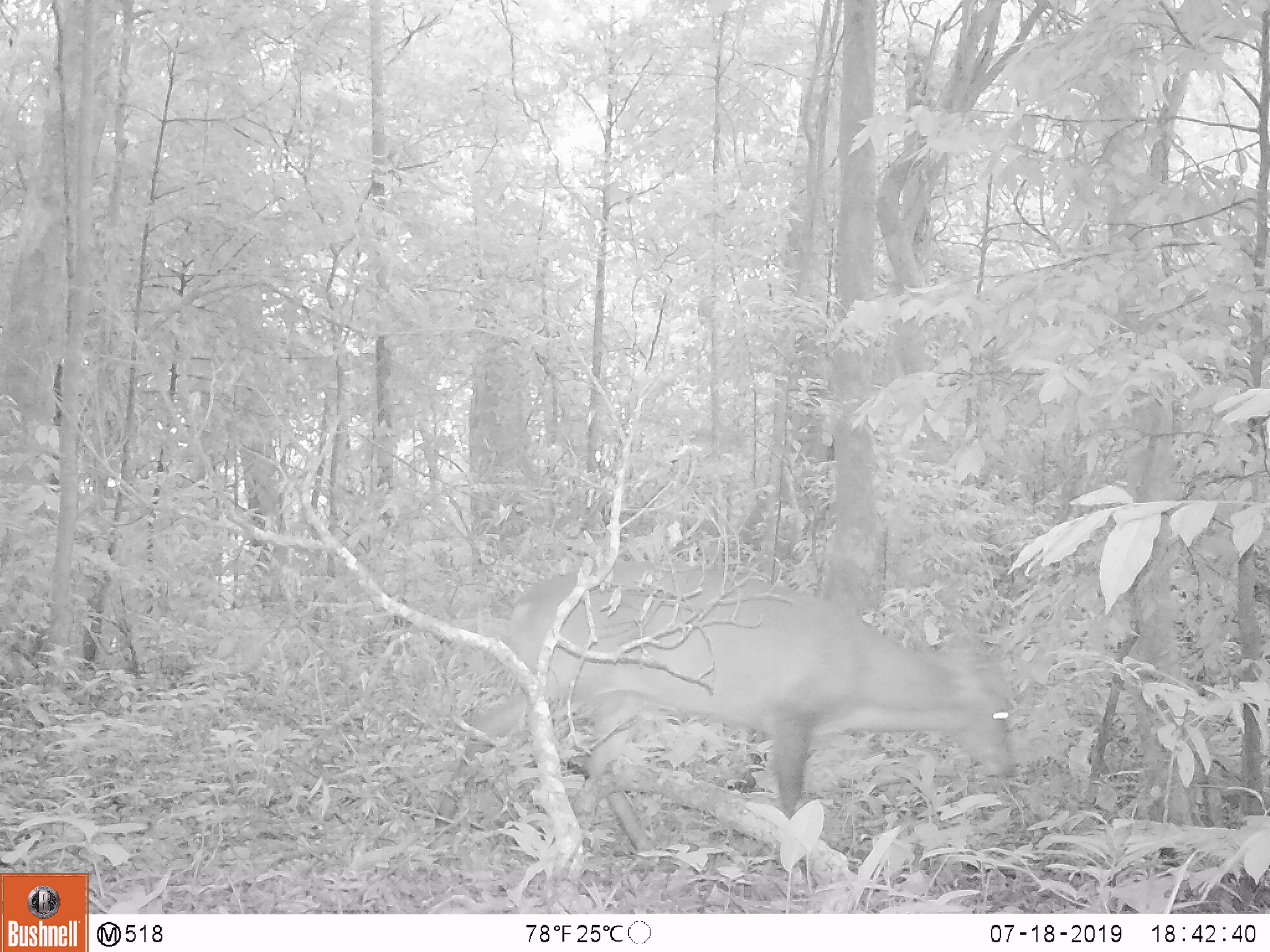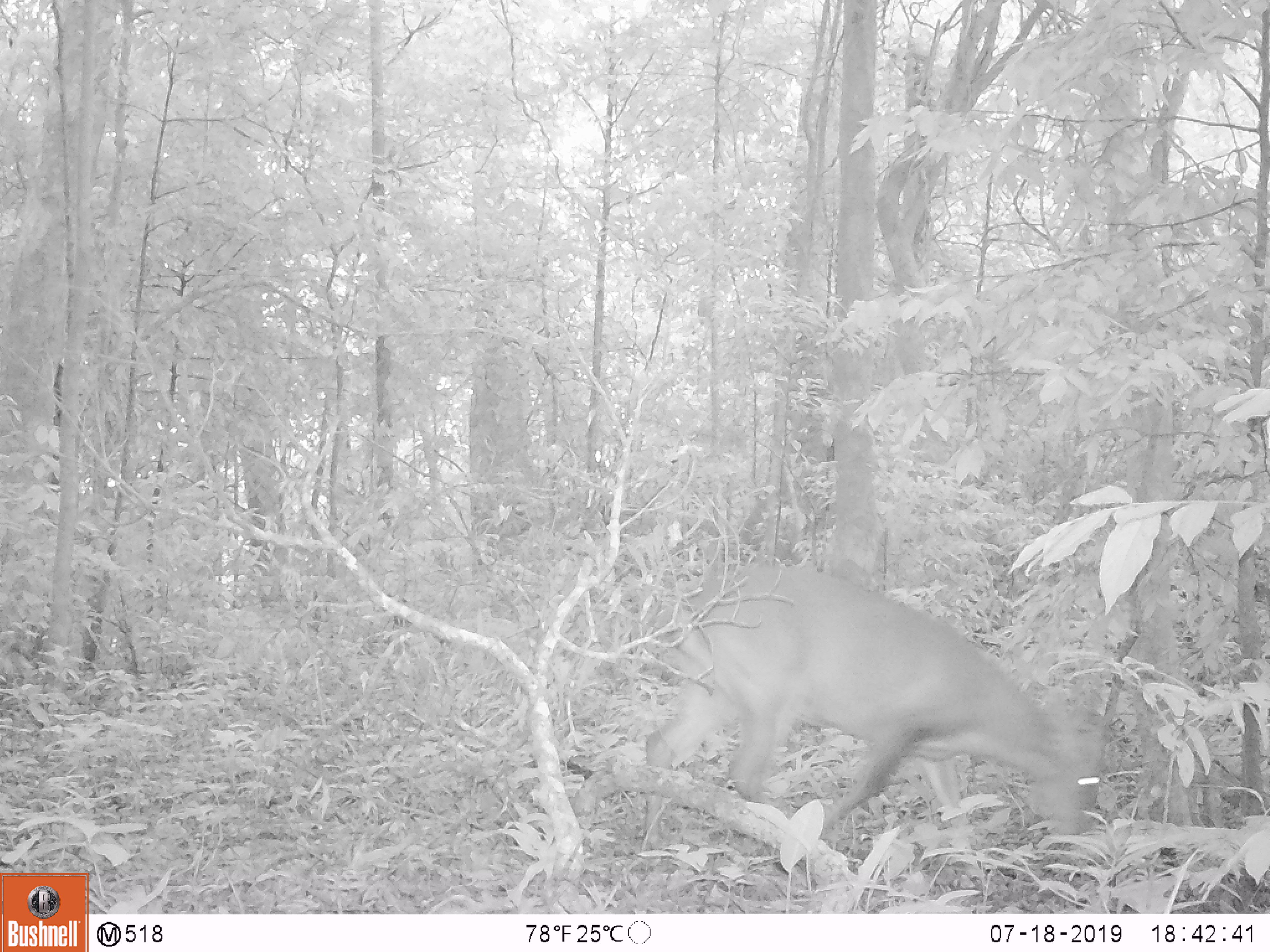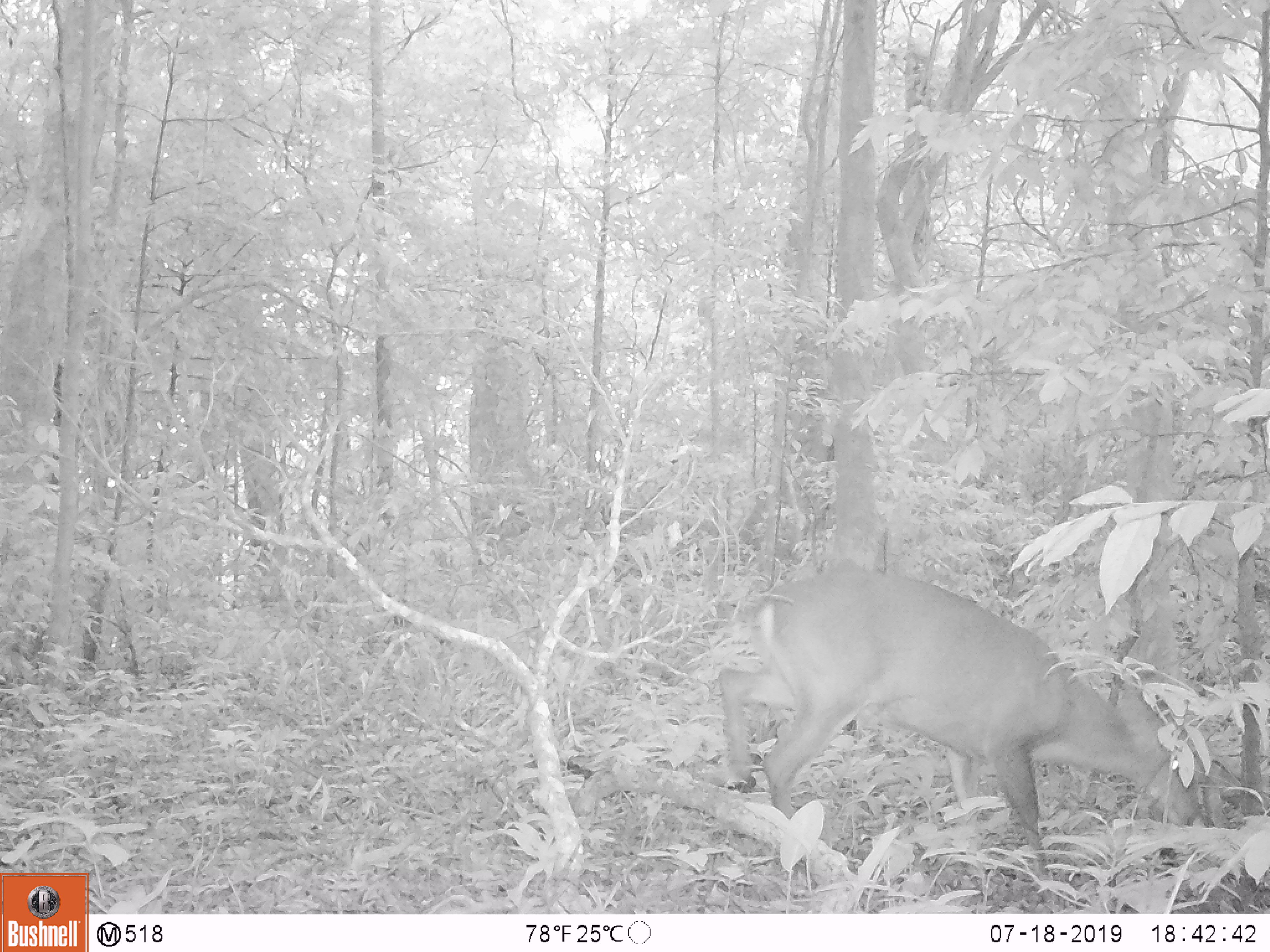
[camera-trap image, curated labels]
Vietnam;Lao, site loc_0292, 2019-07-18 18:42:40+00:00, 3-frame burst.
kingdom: Animalia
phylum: Chordata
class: Mammalia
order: Artiodactyla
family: Cervidae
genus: Muntiacus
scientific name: Muntiacus vuquangensis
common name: large-antlered muntjac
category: large antlered muntjac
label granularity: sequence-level